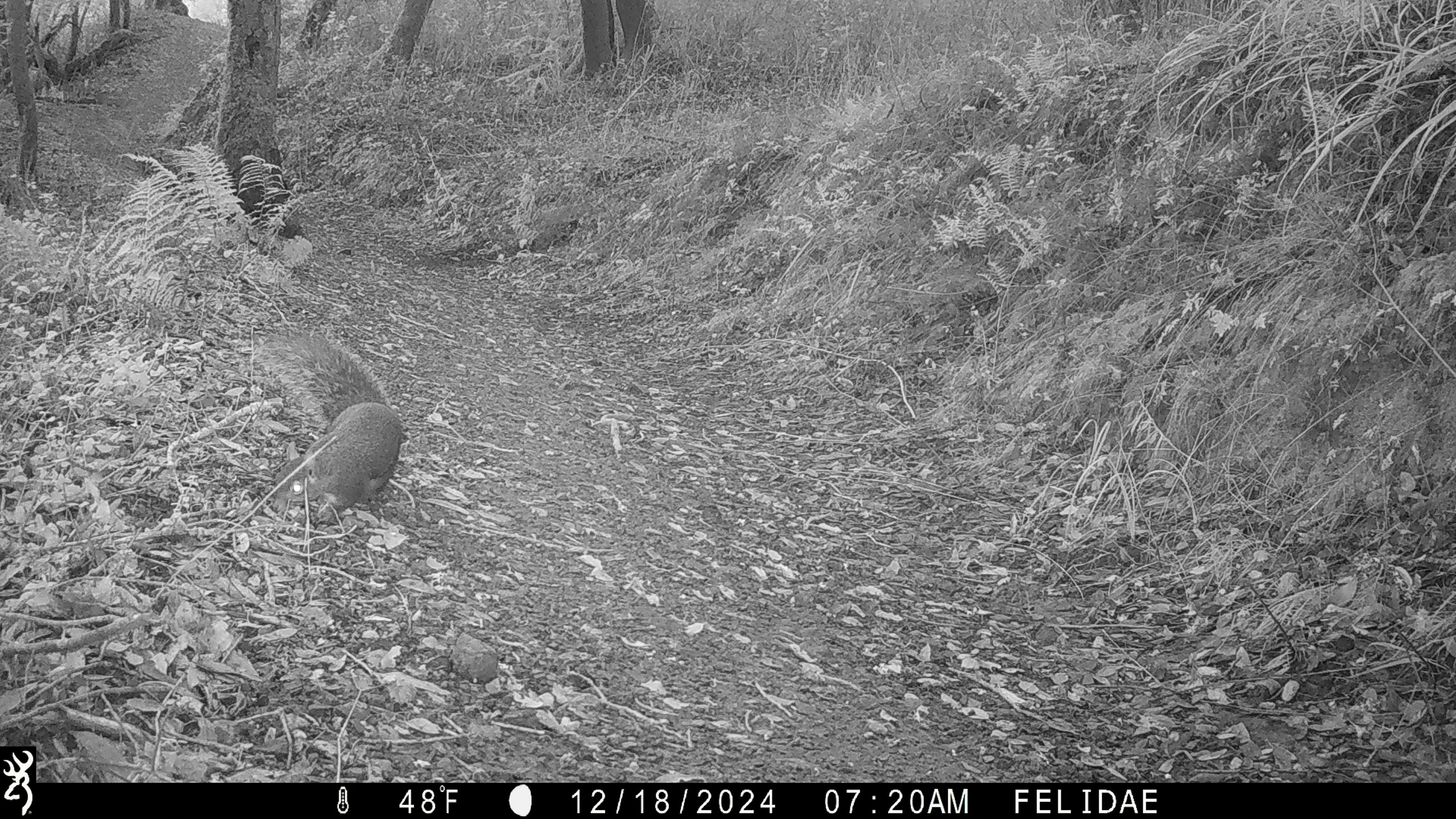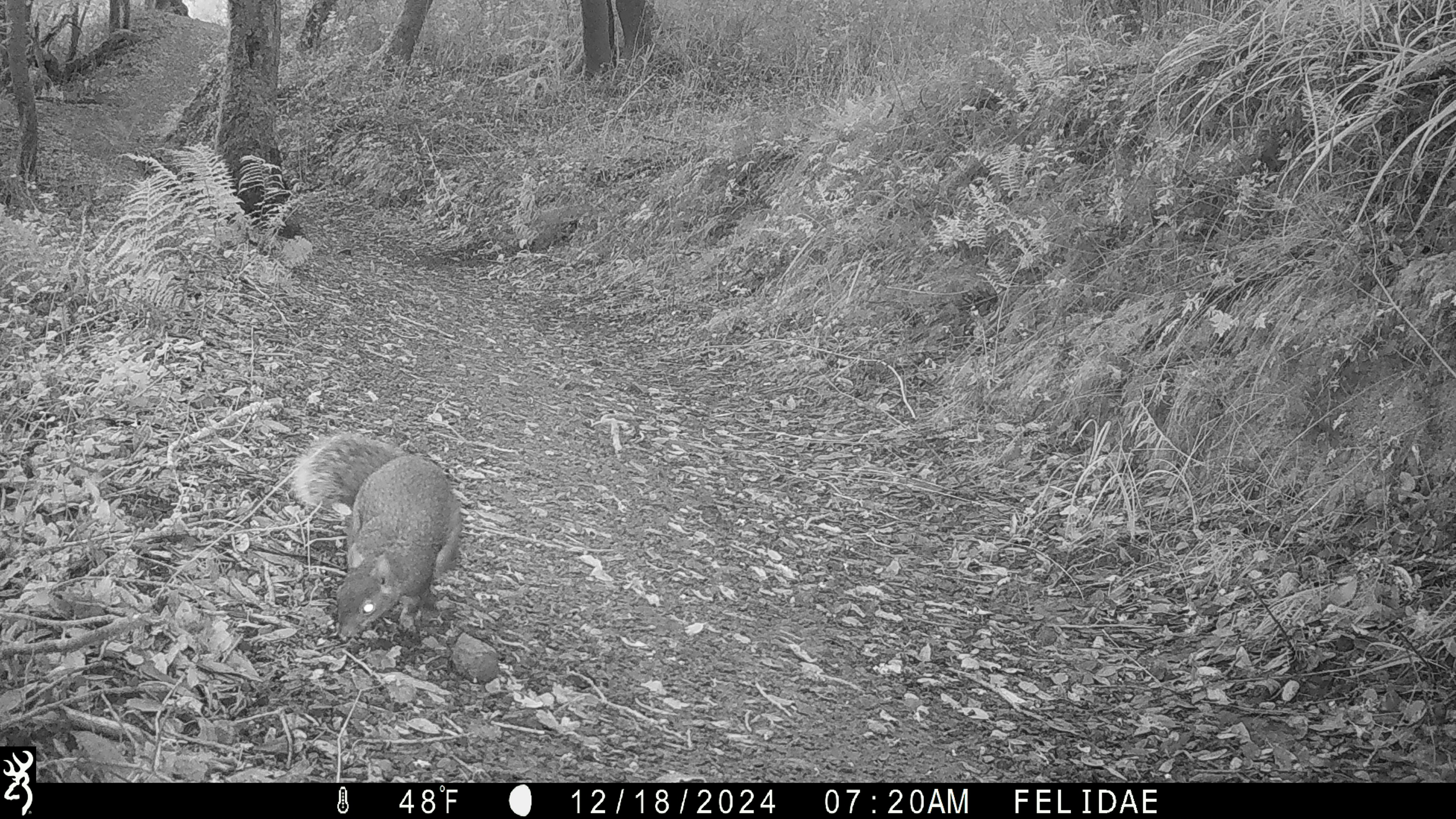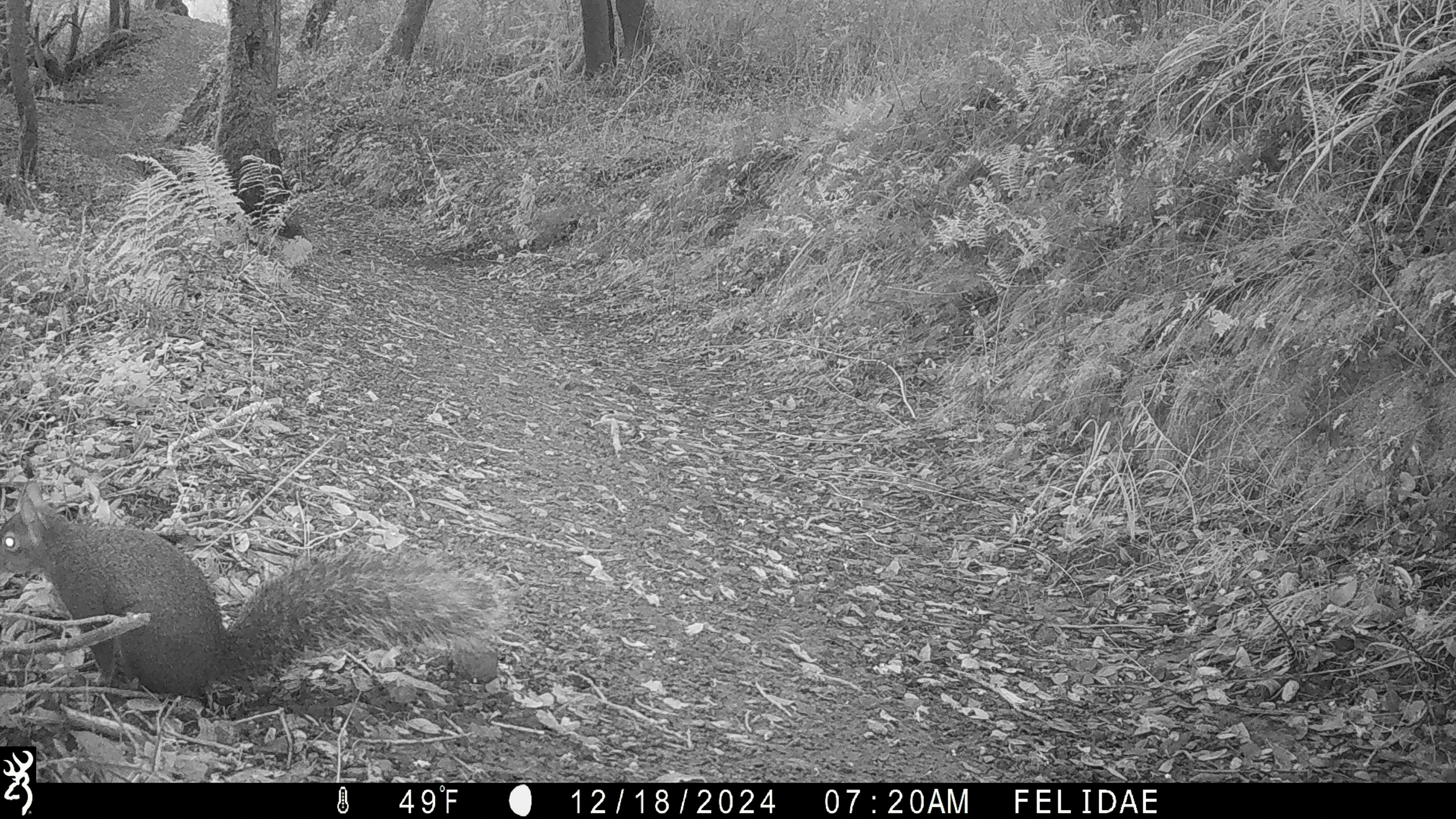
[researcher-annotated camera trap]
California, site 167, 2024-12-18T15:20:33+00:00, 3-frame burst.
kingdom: Animalia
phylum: Chordata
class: Mammalia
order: Rodentia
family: Sciuridae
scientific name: Sciuridae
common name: squirrel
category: unknown squirrel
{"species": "unknown squirrel (squirrel) (Sciuridae)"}